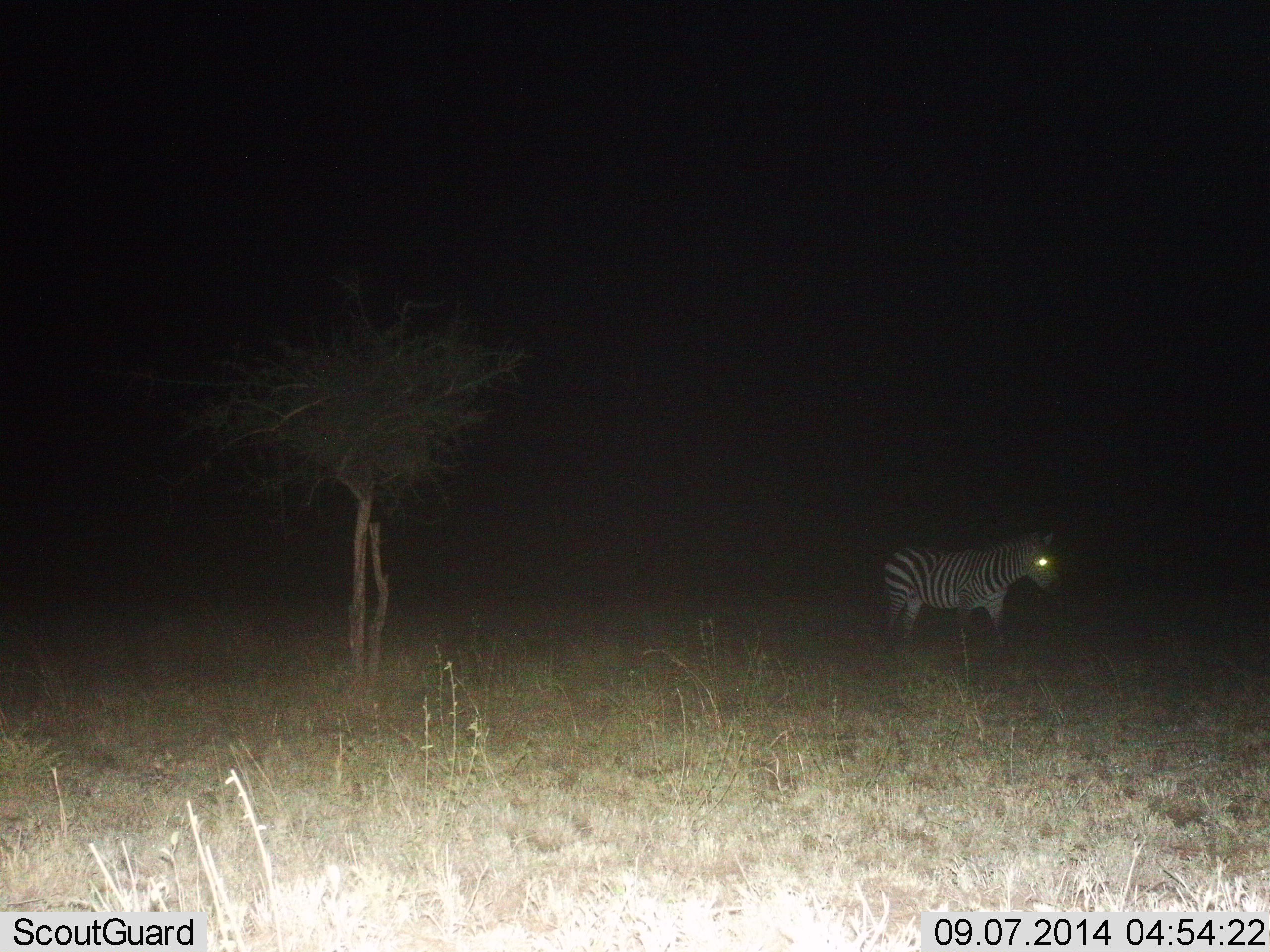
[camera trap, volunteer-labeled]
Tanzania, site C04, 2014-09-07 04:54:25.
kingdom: Animalia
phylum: Chordata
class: Mammalia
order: Perissodactyla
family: Equidae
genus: Equus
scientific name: Equus quagga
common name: plains zebra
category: zebra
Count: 1.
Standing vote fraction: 90%.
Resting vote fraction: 0%.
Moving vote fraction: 10%.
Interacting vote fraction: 0%.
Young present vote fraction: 0%.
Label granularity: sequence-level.